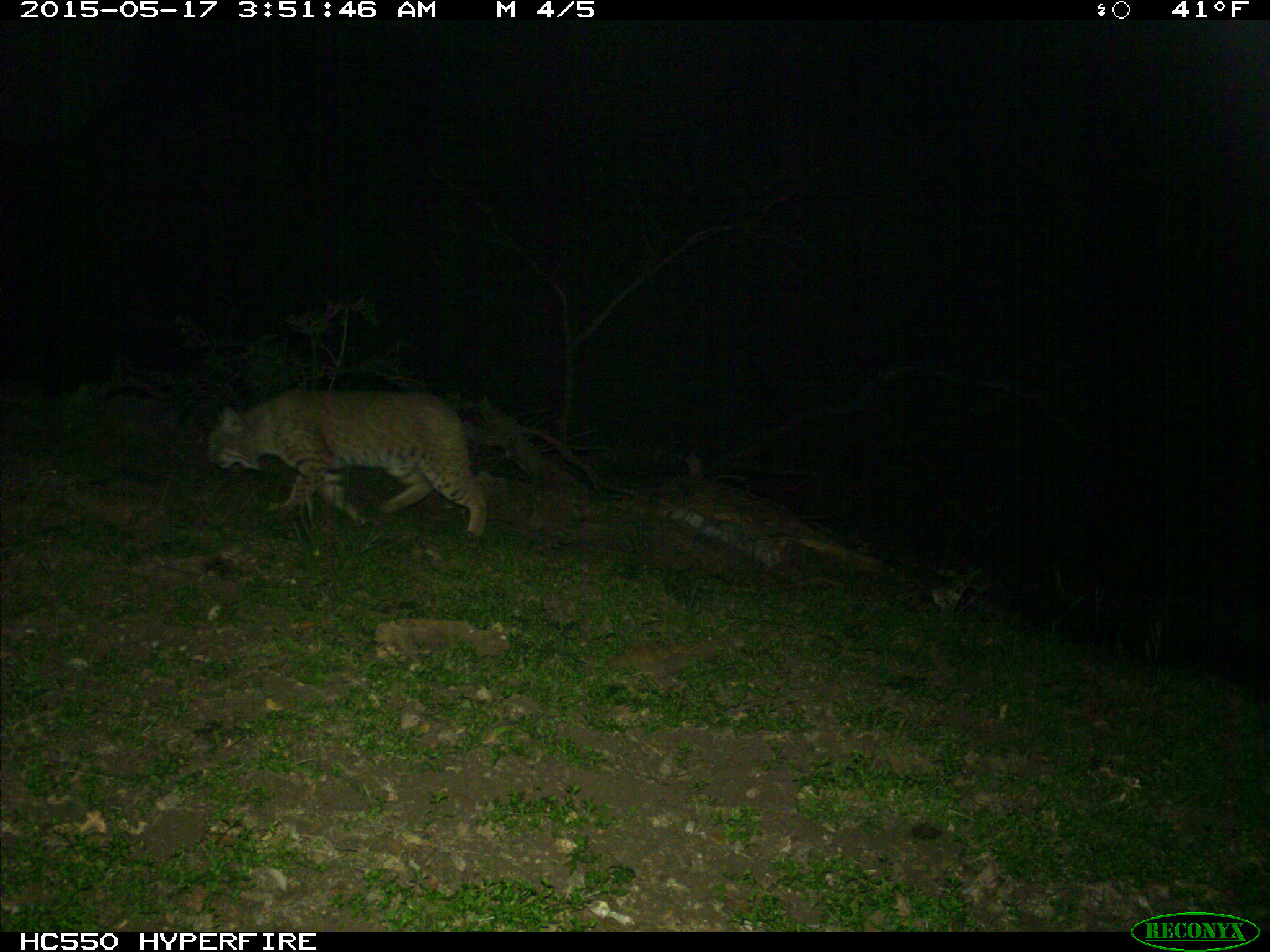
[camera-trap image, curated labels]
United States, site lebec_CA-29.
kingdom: Animalia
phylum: Chordata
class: Mammalia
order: Carnivora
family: Felidae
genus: Lynx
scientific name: Lynx rufus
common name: bobcat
Lynx rufus (bobcat).